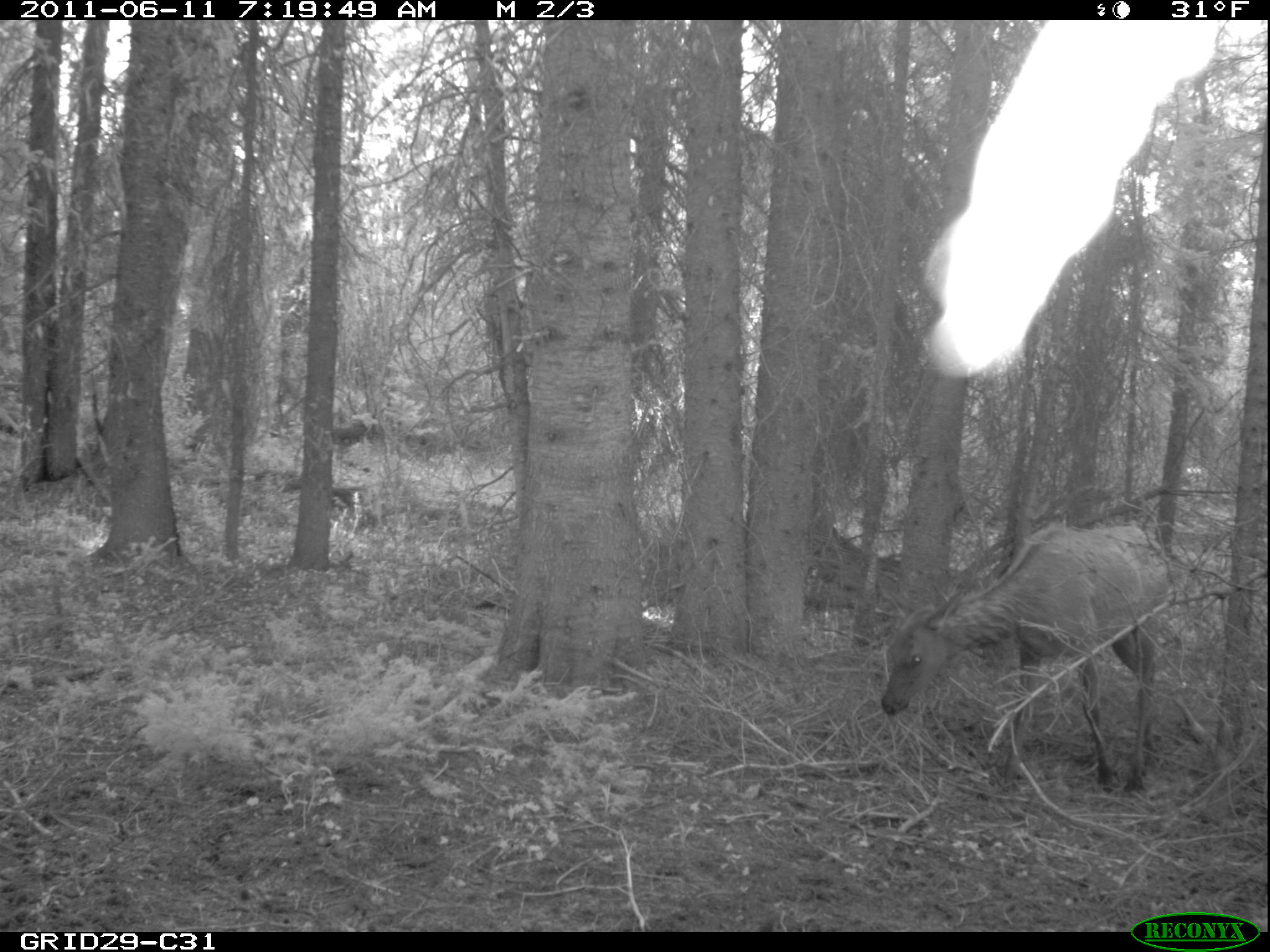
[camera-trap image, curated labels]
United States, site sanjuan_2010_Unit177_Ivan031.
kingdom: Animalia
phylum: Chordata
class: Mammalia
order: Artiodactyla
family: Cervidae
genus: Cervus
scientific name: Cervus elaphus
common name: red deer